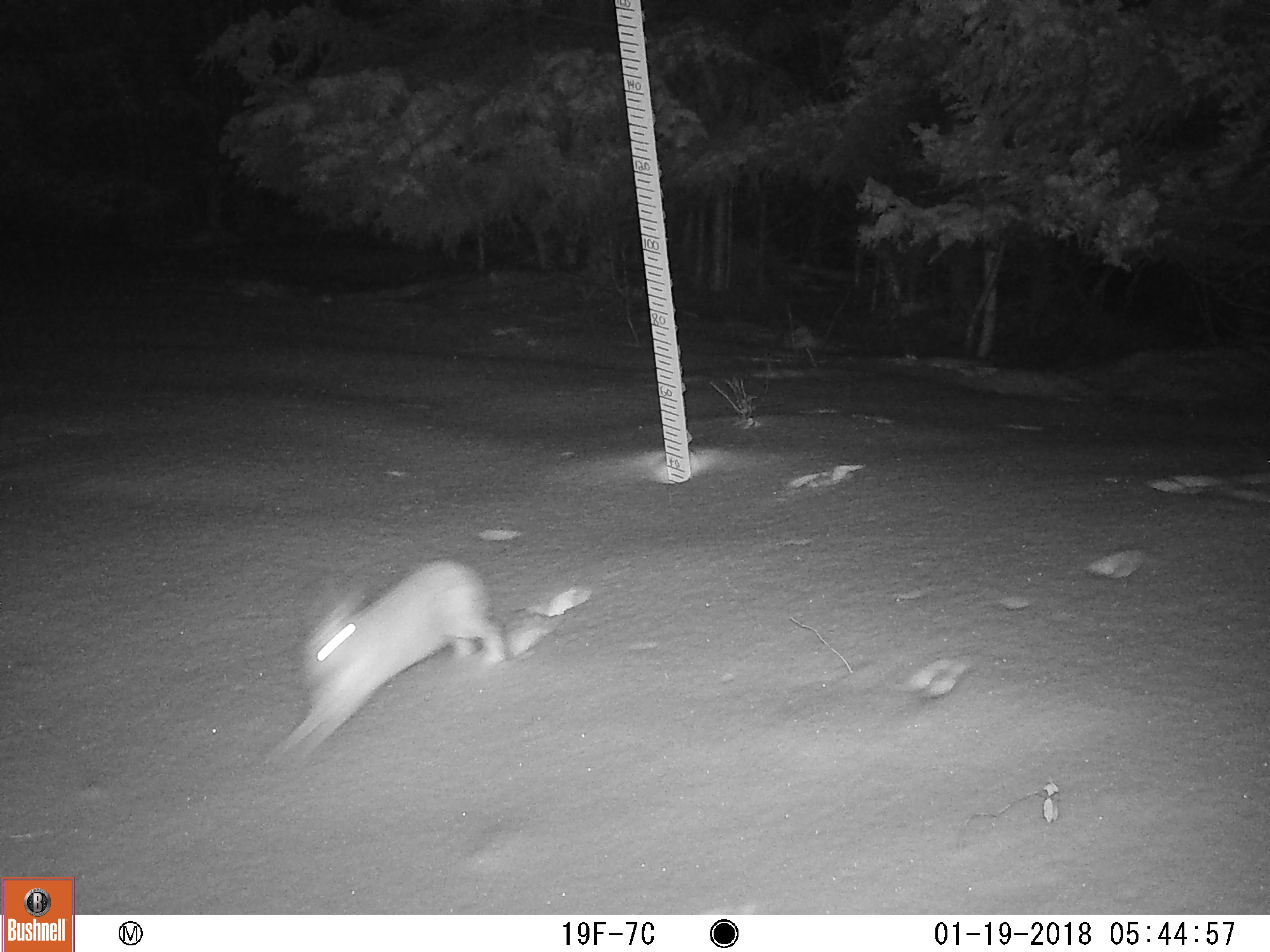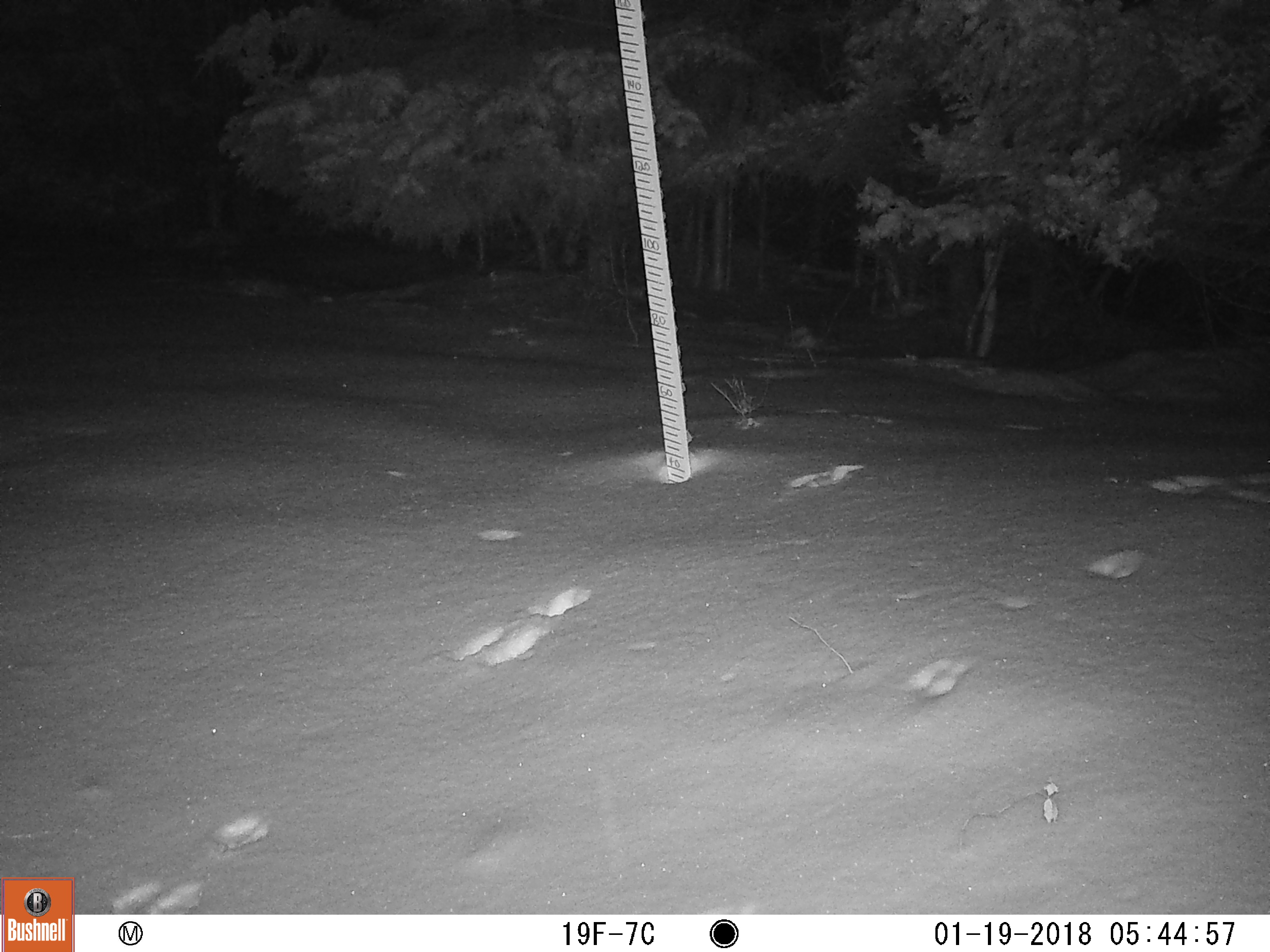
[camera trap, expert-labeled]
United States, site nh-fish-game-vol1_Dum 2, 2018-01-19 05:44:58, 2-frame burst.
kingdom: Animalia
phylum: Chordata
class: Mammalia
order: Lagomorpha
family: Leporidae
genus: Lepus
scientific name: Lepus americanus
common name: snowshoe hare